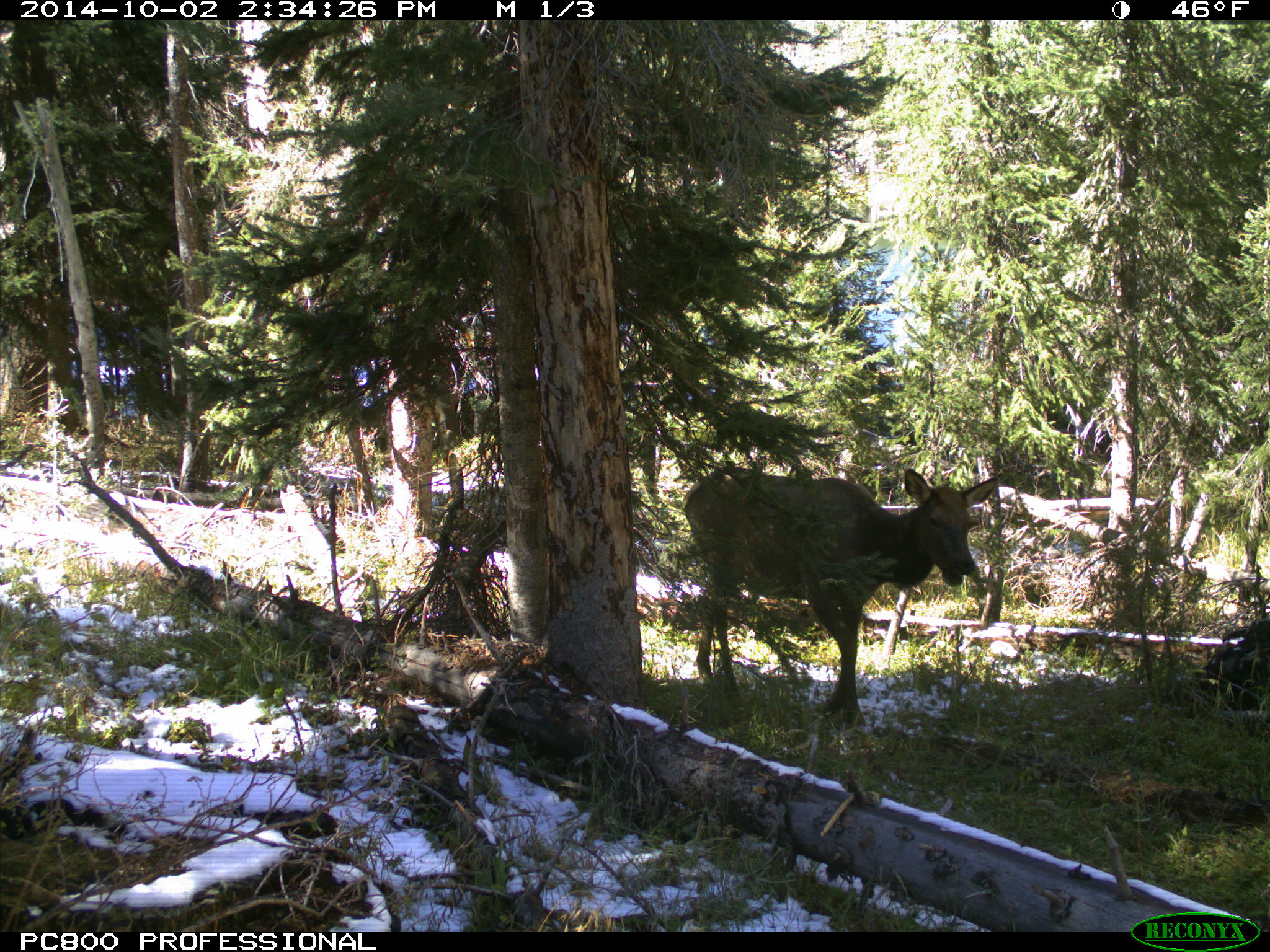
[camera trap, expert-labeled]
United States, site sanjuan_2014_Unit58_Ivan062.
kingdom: Animalia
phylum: Chordata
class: Mammalia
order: Artiodactyla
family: Cervidae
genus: Cervus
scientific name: Cervus elaphus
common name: red deer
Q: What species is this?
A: Cervus elaphus (red deer).